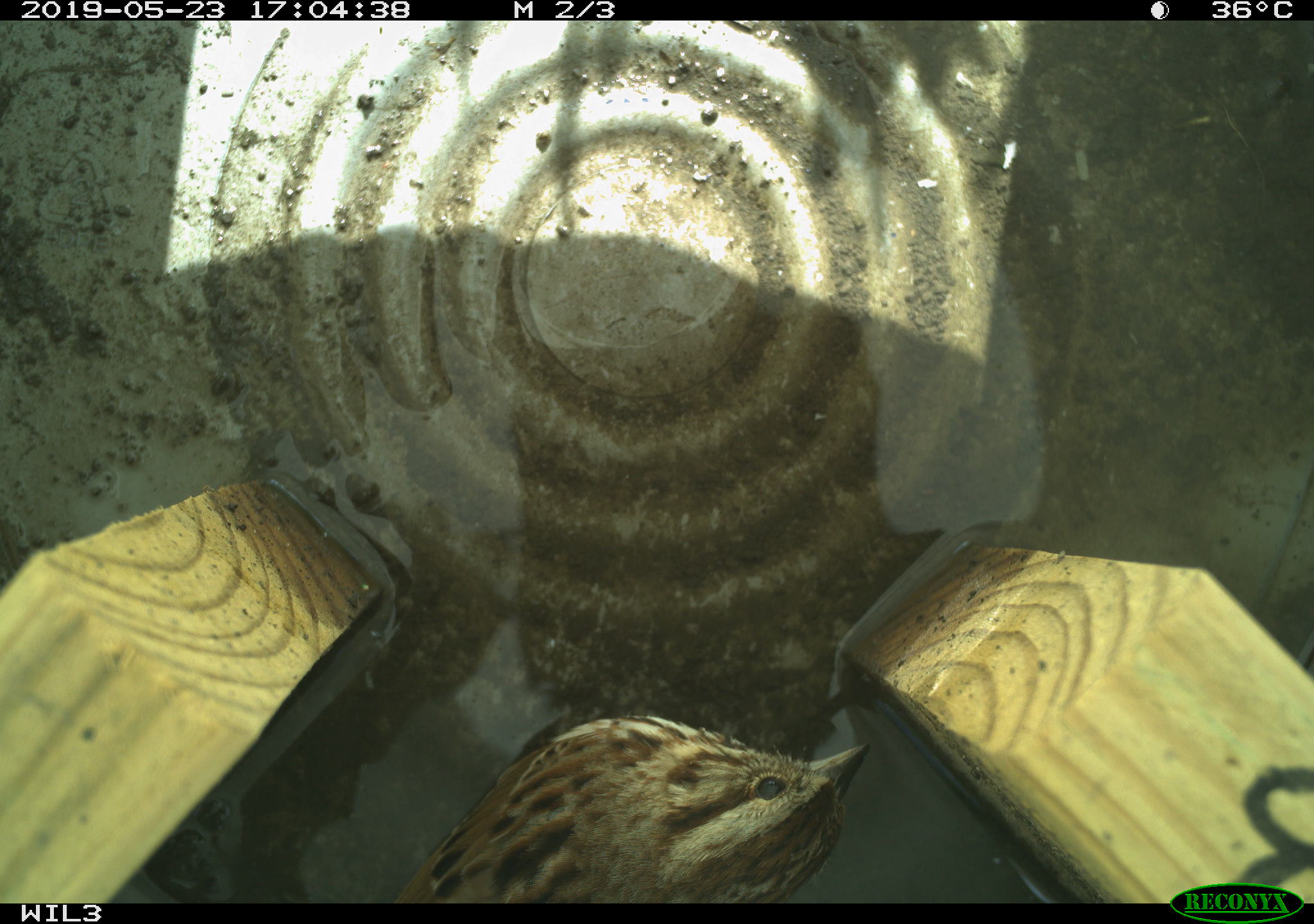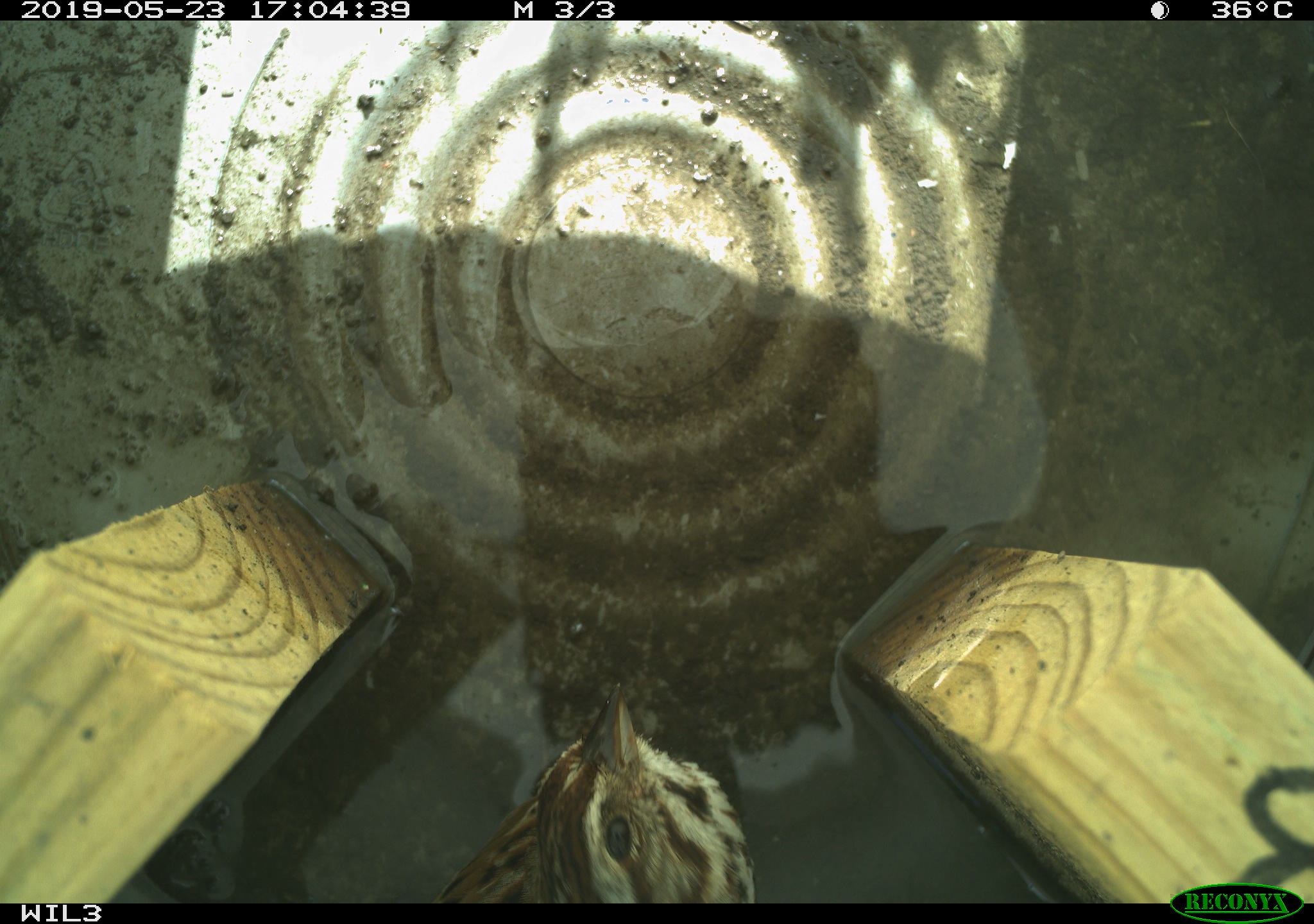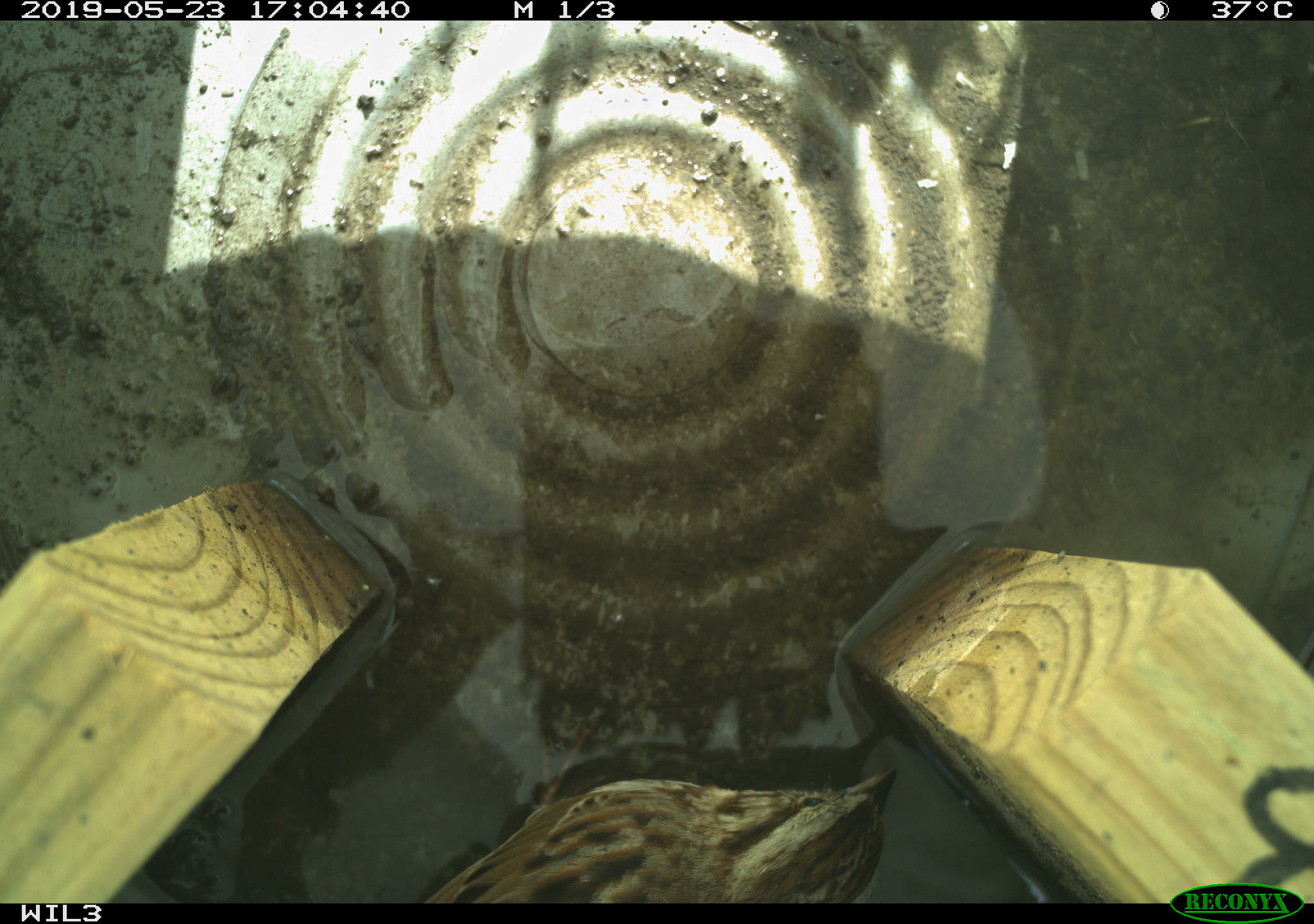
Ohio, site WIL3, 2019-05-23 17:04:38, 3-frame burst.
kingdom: Animalia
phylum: Chordata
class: Aves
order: Passeriformes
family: Passerellidae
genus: Melospiza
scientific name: Melospiza melodia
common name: song sparrow